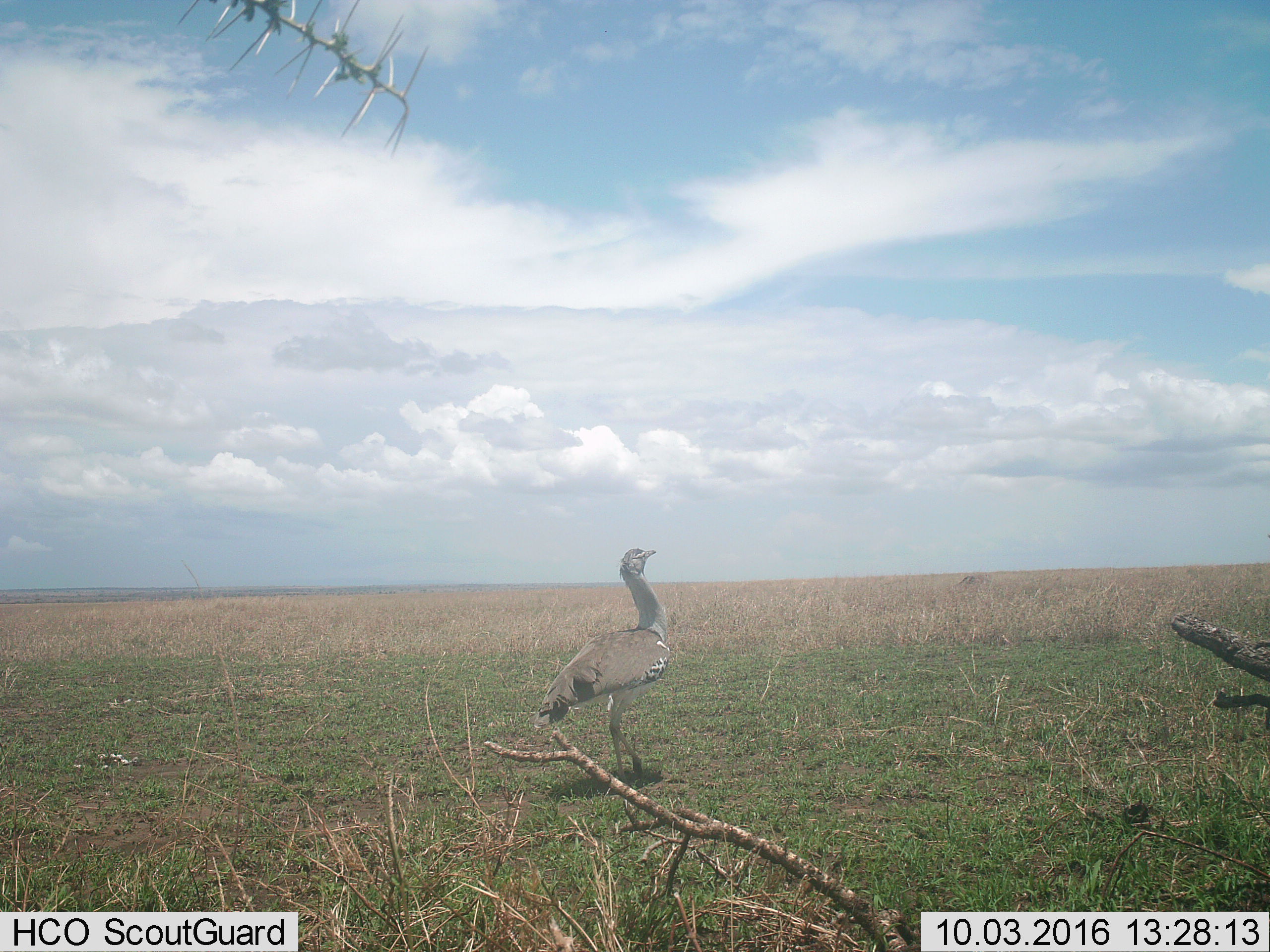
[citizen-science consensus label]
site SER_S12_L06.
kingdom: Animalia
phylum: Chordata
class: Aves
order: Otidiformes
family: Otididae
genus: Ardeotis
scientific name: Ardeotis kori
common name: kori bustard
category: bustardkori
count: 1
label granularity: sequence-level